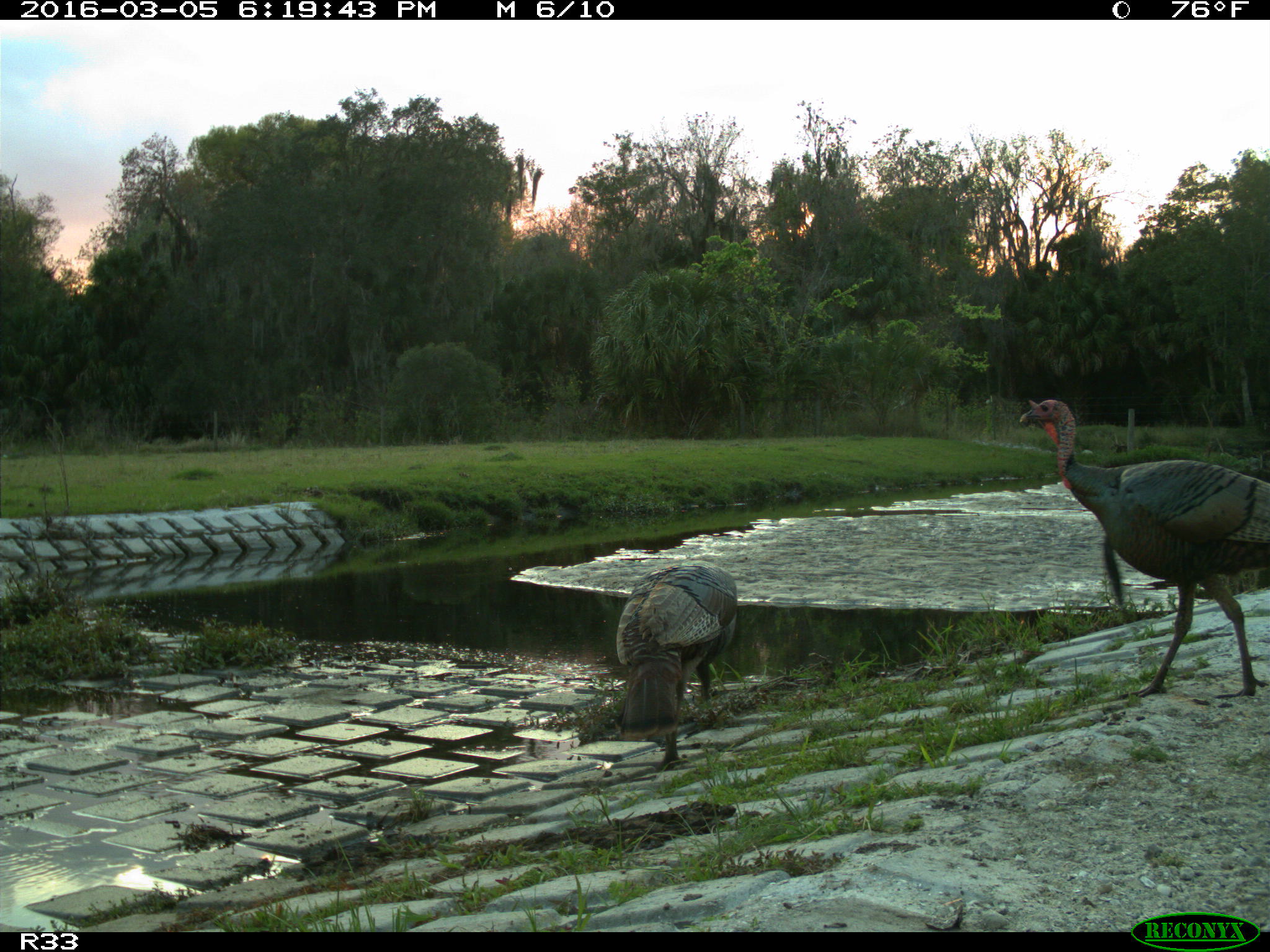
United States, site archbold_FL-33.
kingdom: Animalia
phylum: Chordata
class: Aves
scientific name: Aves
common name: birds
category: unidentified bird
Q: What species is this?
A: Unidentified bird (birds) (Aves).